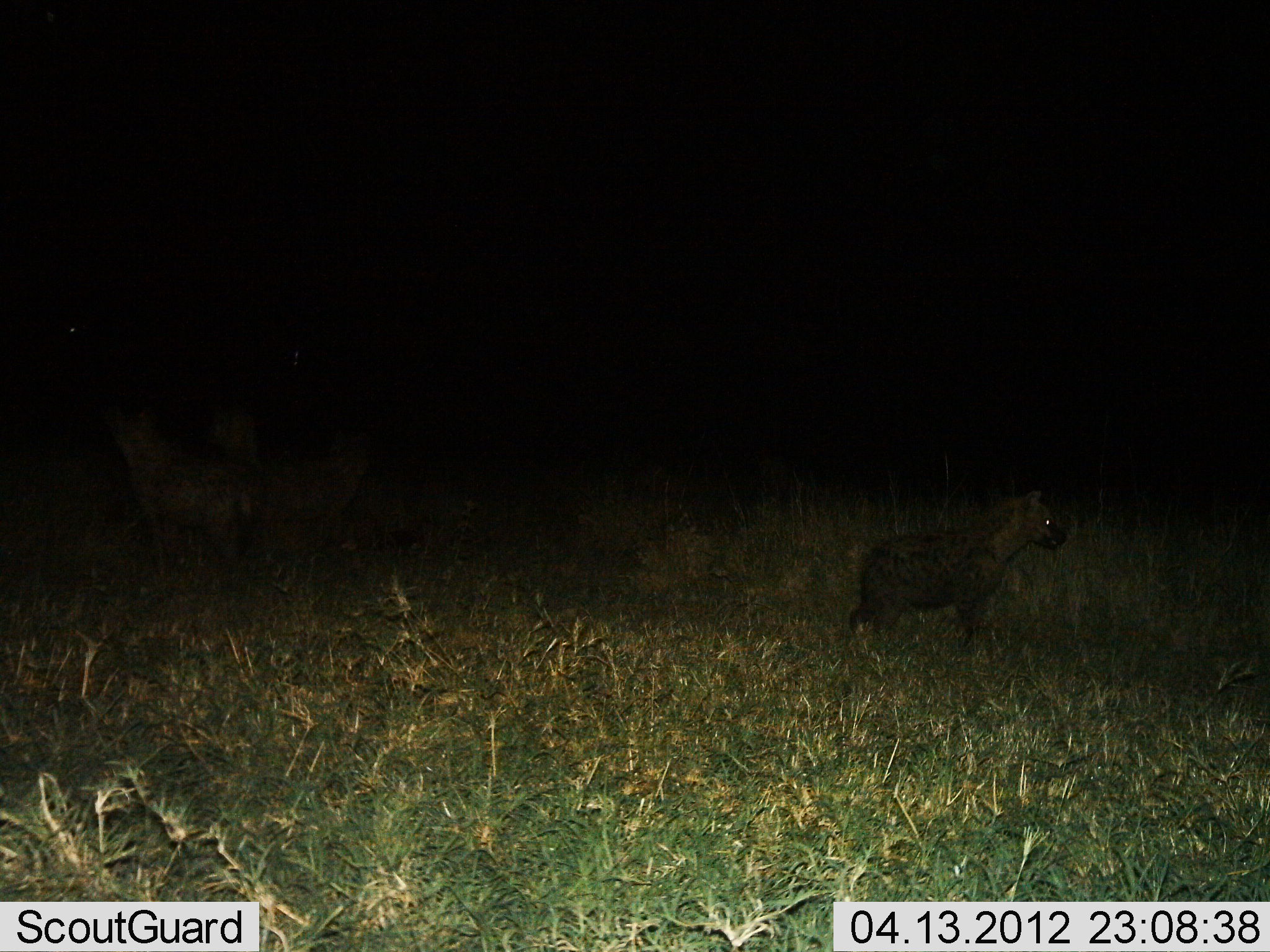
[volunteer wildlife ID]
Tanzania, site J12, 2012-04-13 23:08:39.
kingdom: Animalia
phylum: Chordata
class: Mammalia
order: Carnivora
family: Hyaenidae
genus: Crocuta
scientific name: Crocuta crocuta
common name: spotted hyena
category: hyenaspotted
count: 3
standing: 96%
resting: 4%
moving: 4%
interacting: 0%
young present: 4%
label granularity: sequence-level